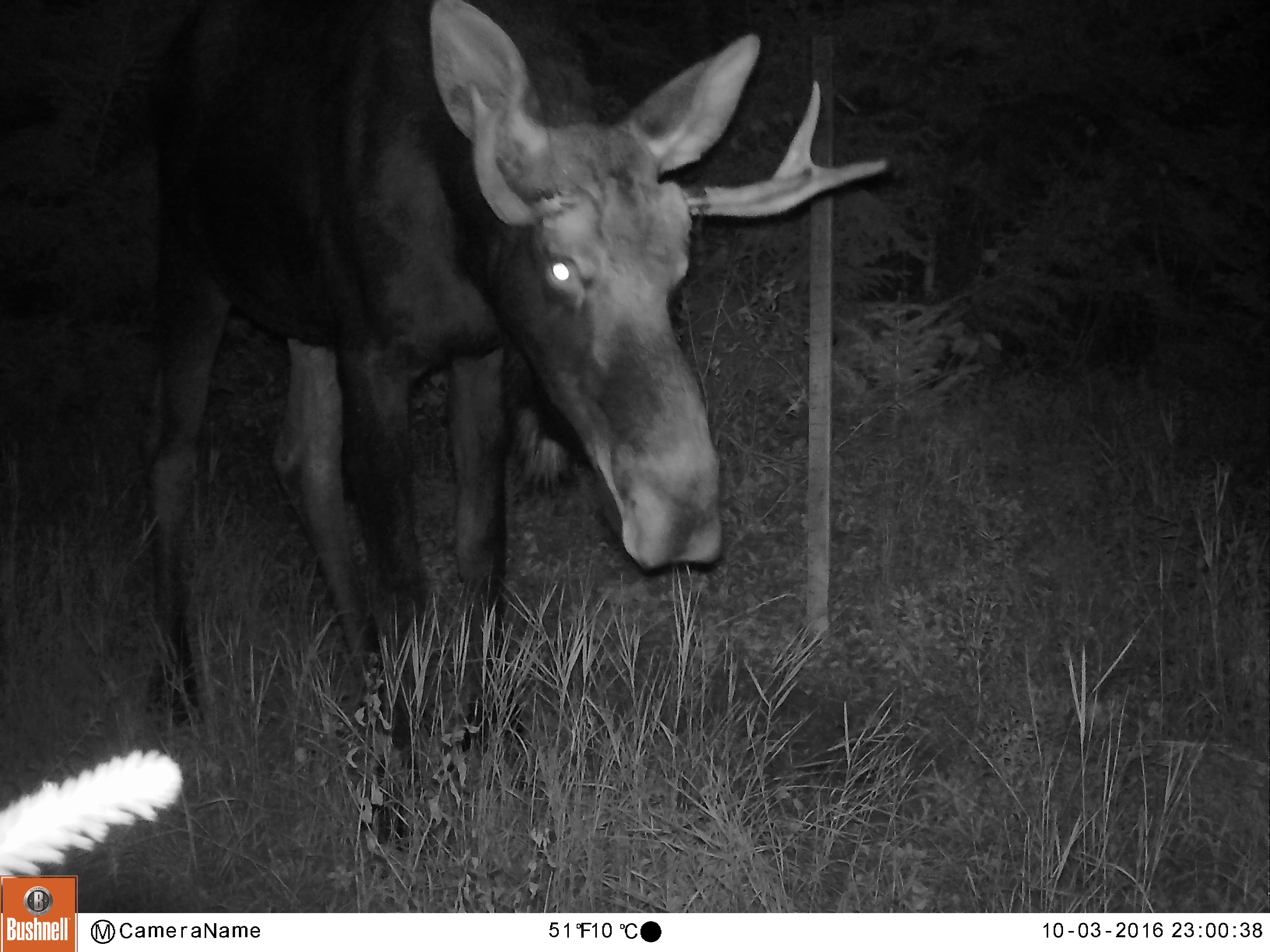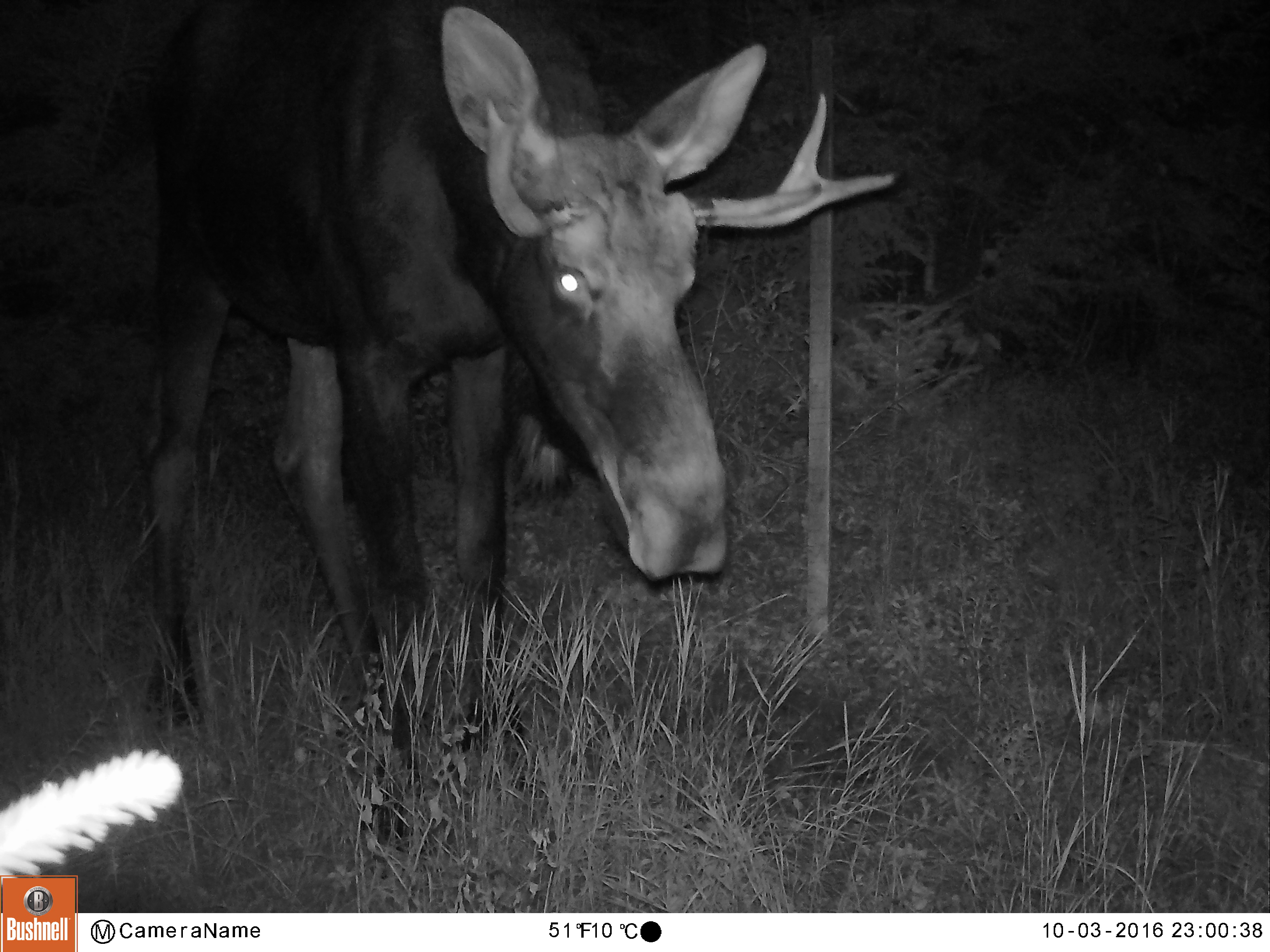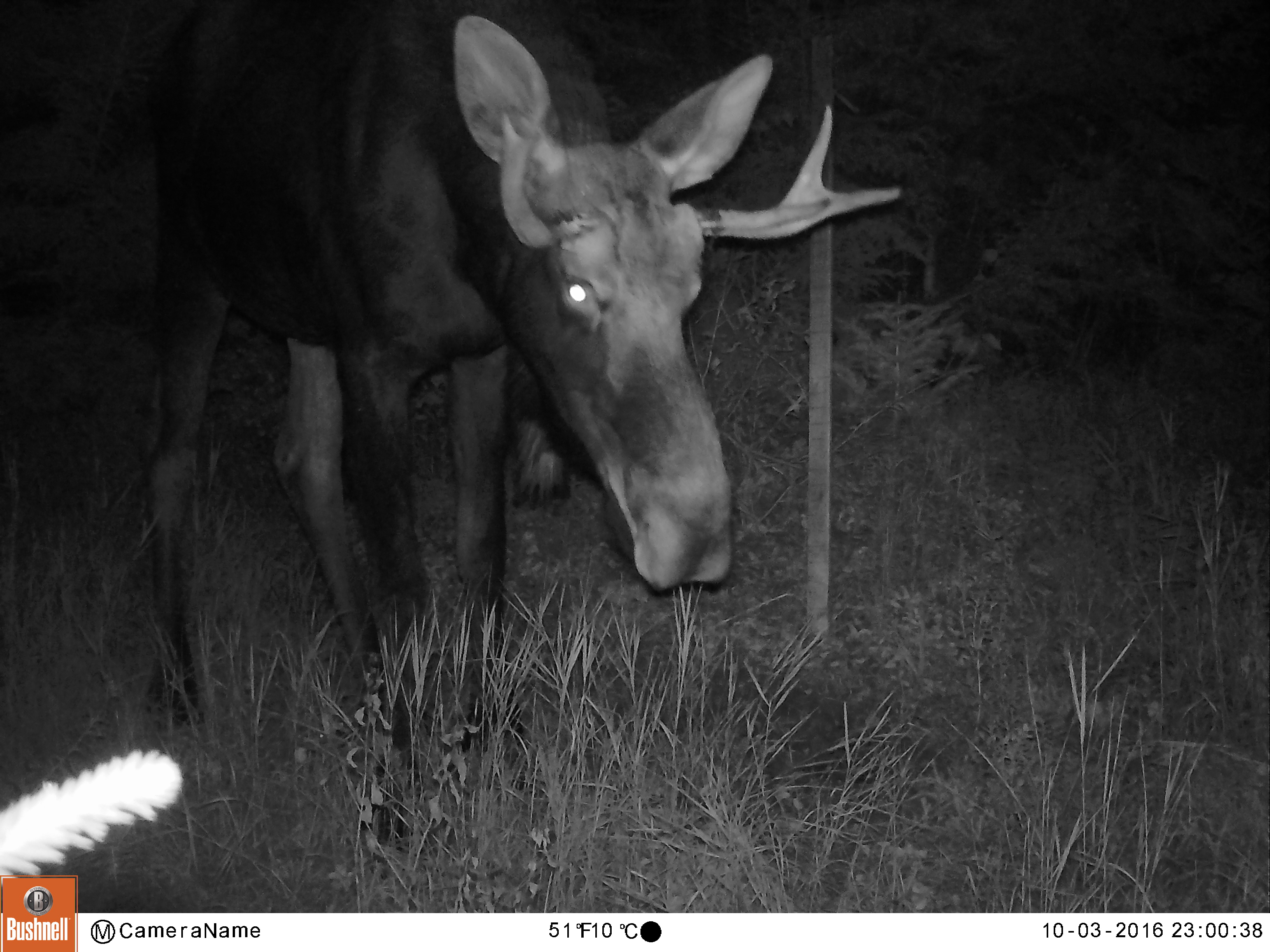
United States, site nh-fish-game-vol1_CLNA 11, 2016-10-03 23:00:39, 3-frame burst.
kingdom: Animalia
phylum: Chordata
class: Mammalia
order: Artiodactyla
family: Cervidae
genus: Alces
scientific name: Alces alces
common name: moose